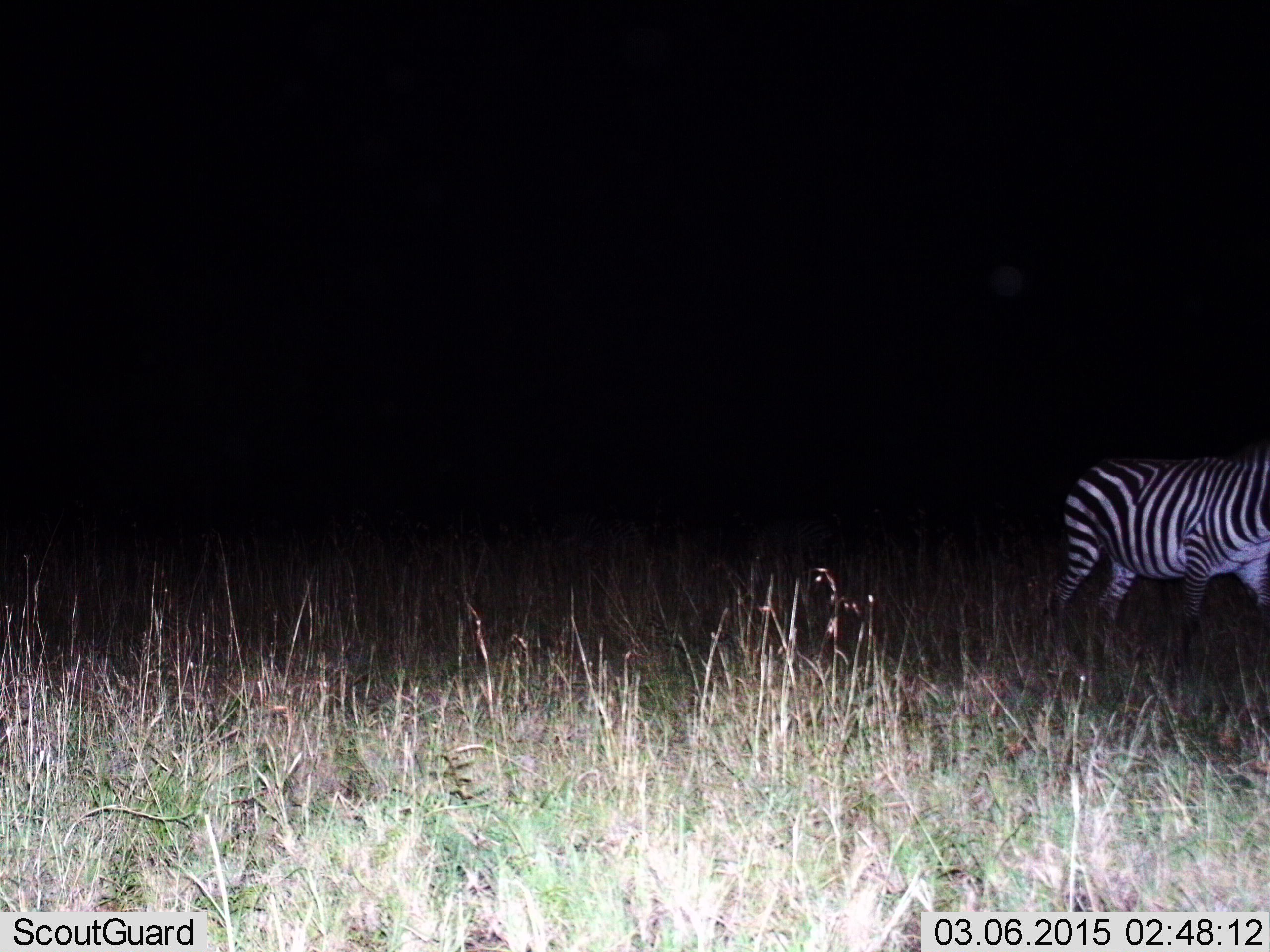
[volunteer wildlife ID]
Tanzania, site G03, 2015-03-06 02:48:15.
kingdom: Animalia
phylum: Chordata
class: Mammalia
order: Perissodactyla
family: Equidae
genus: Equus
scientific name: Equus quagga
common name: plains zebra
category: zebra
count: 1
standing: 60%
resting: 0%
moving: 50%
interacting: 0%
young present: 0%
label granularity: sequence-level